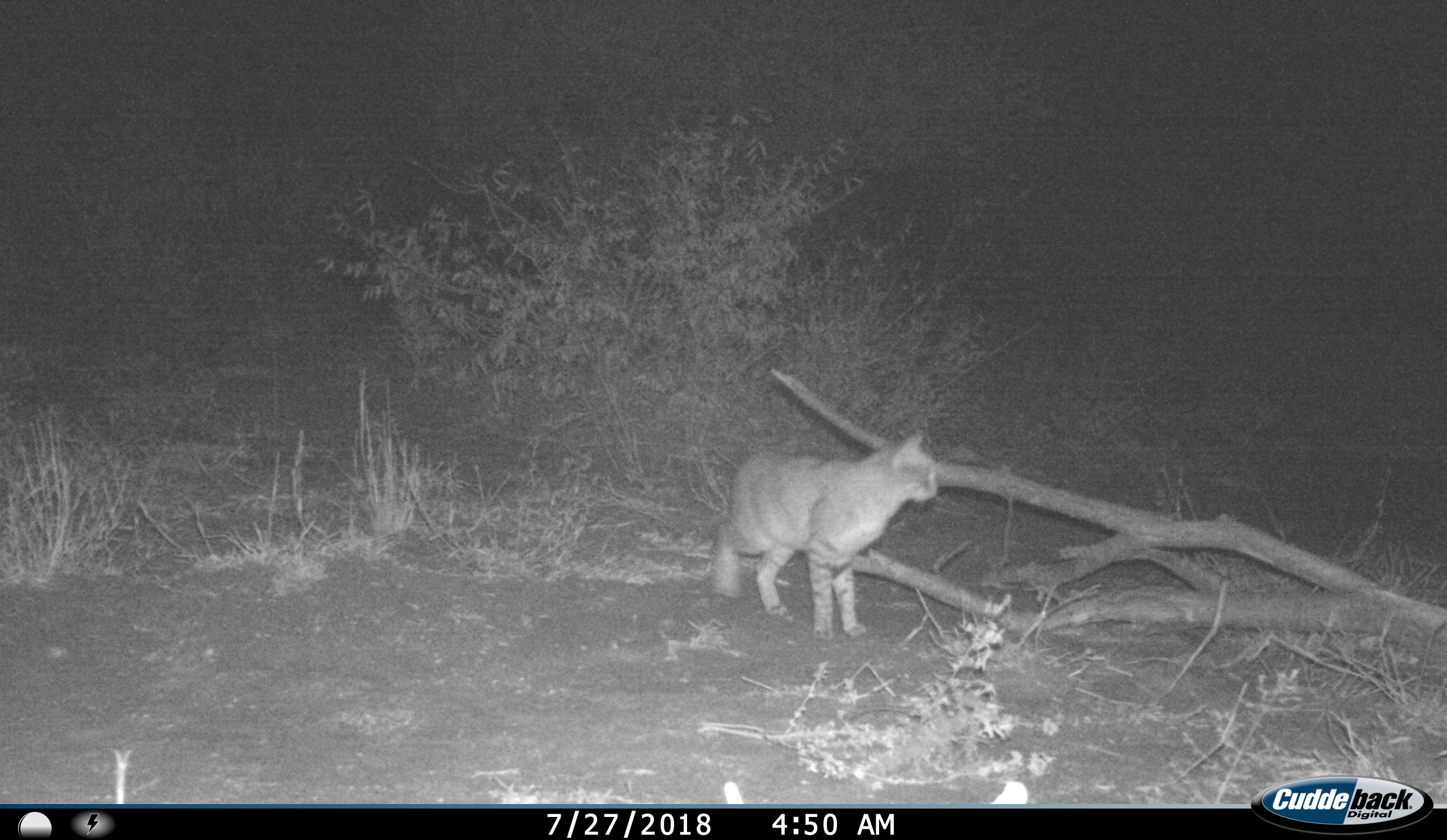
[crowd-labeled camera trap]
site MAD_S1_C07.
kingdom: Animalia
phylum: Chordata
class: Mammalia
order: Carnivora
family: Felidae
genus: Felis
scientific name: Felis lybica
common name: african wild cat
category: africanwildcat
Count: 1.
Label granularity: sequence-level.